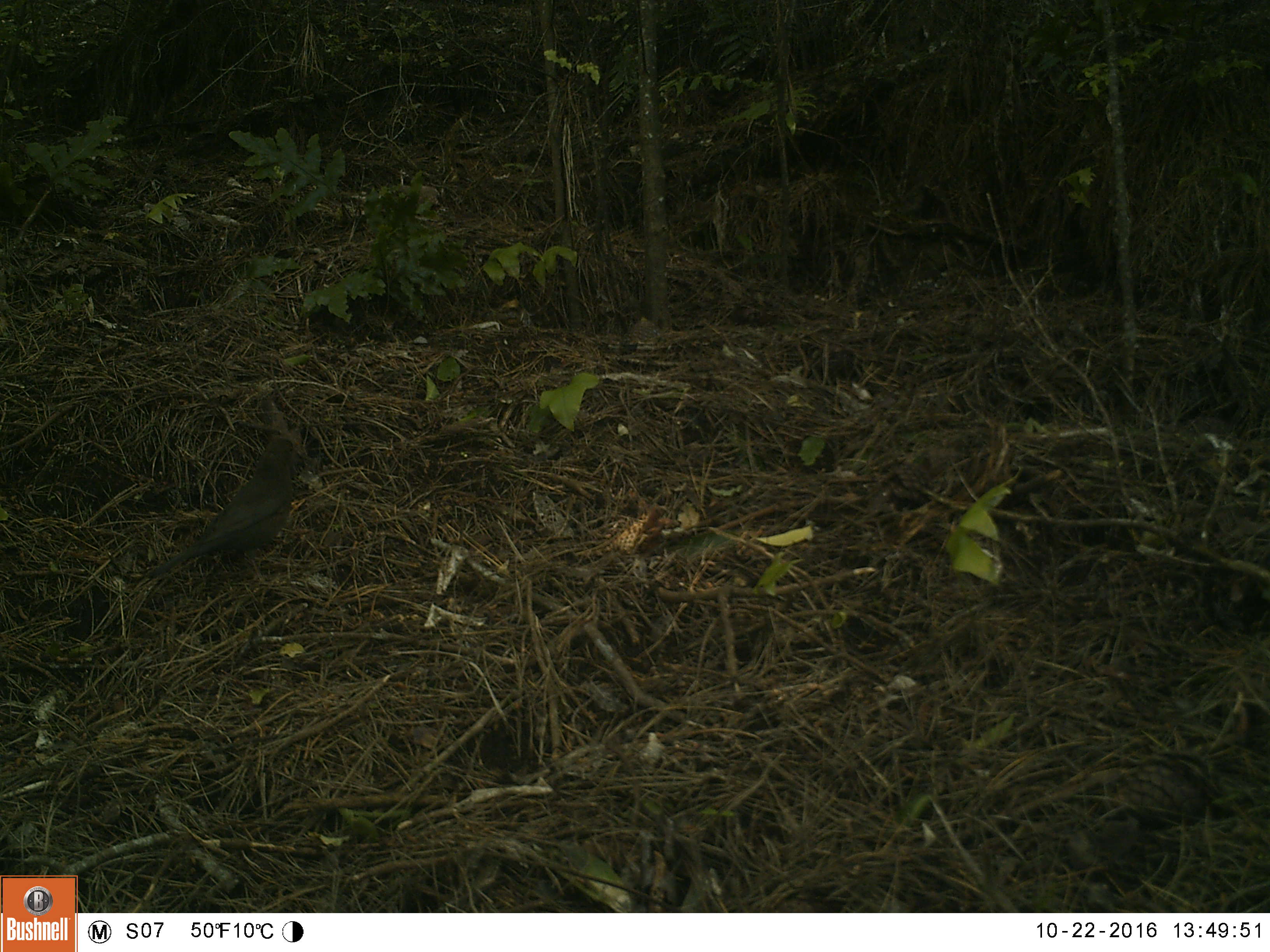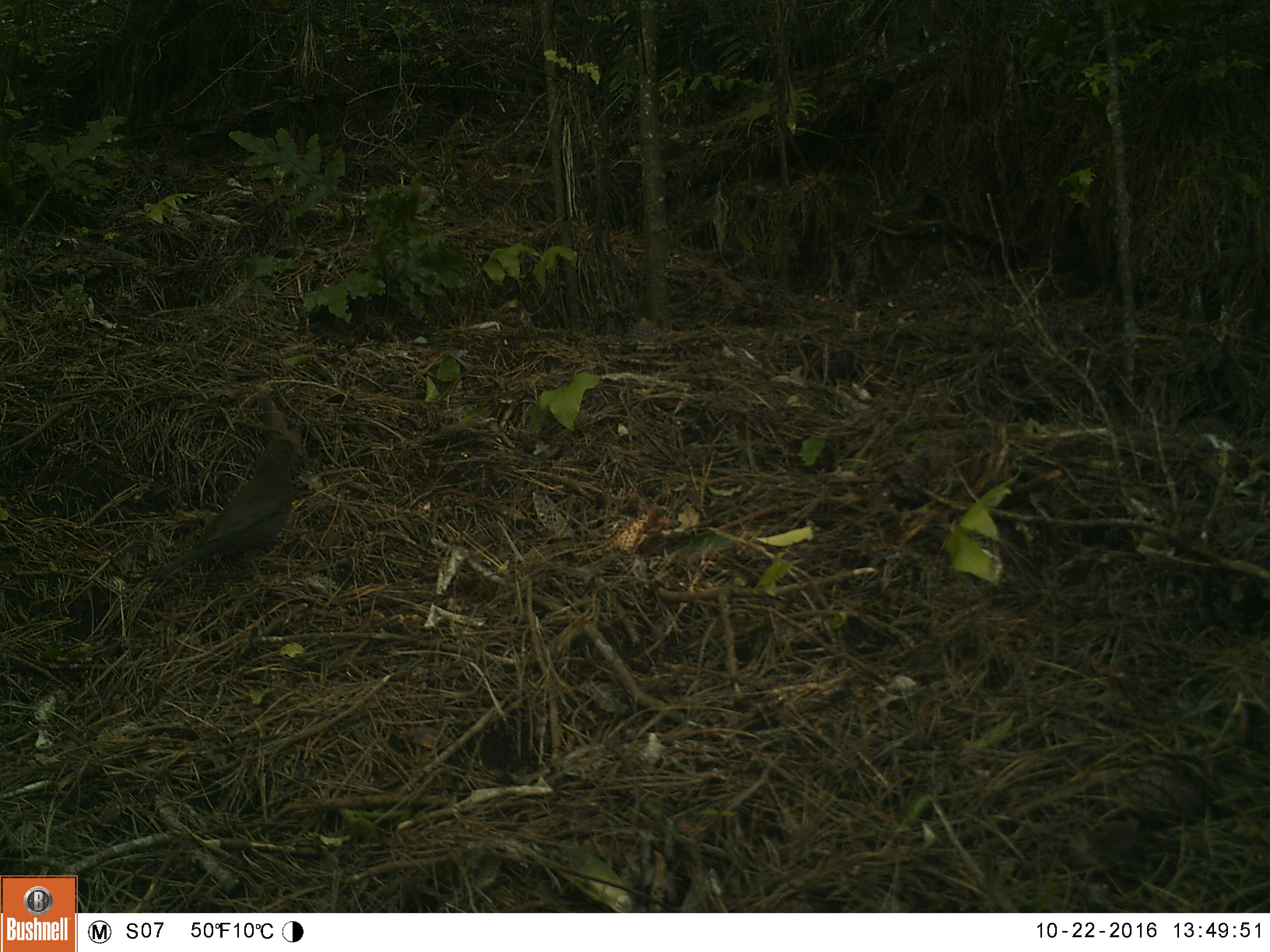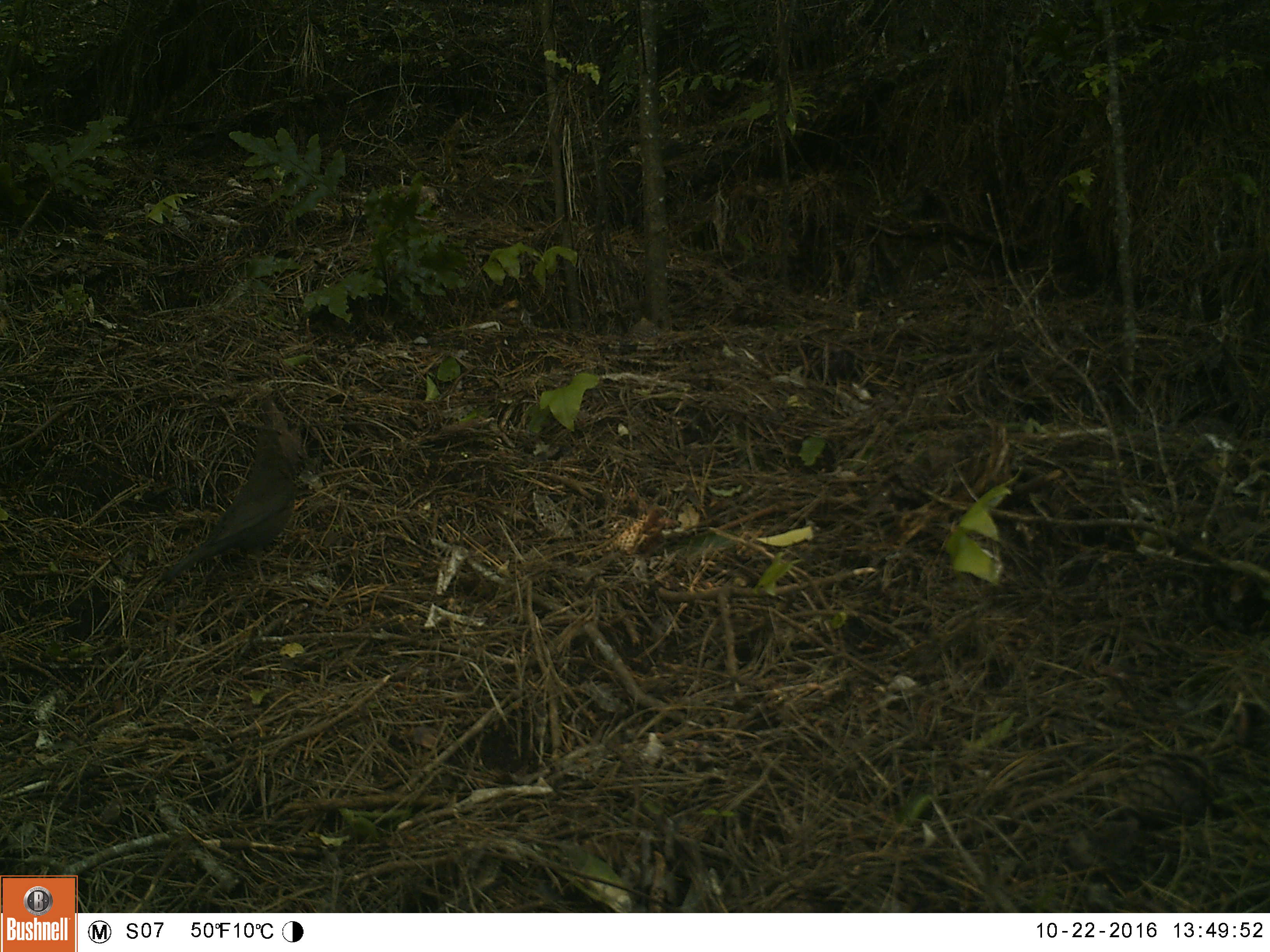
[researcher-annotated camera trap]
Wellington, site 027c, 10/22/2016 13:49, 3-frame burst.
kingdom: Animalia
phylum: Chordata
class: Aves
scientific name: Aves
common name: bird